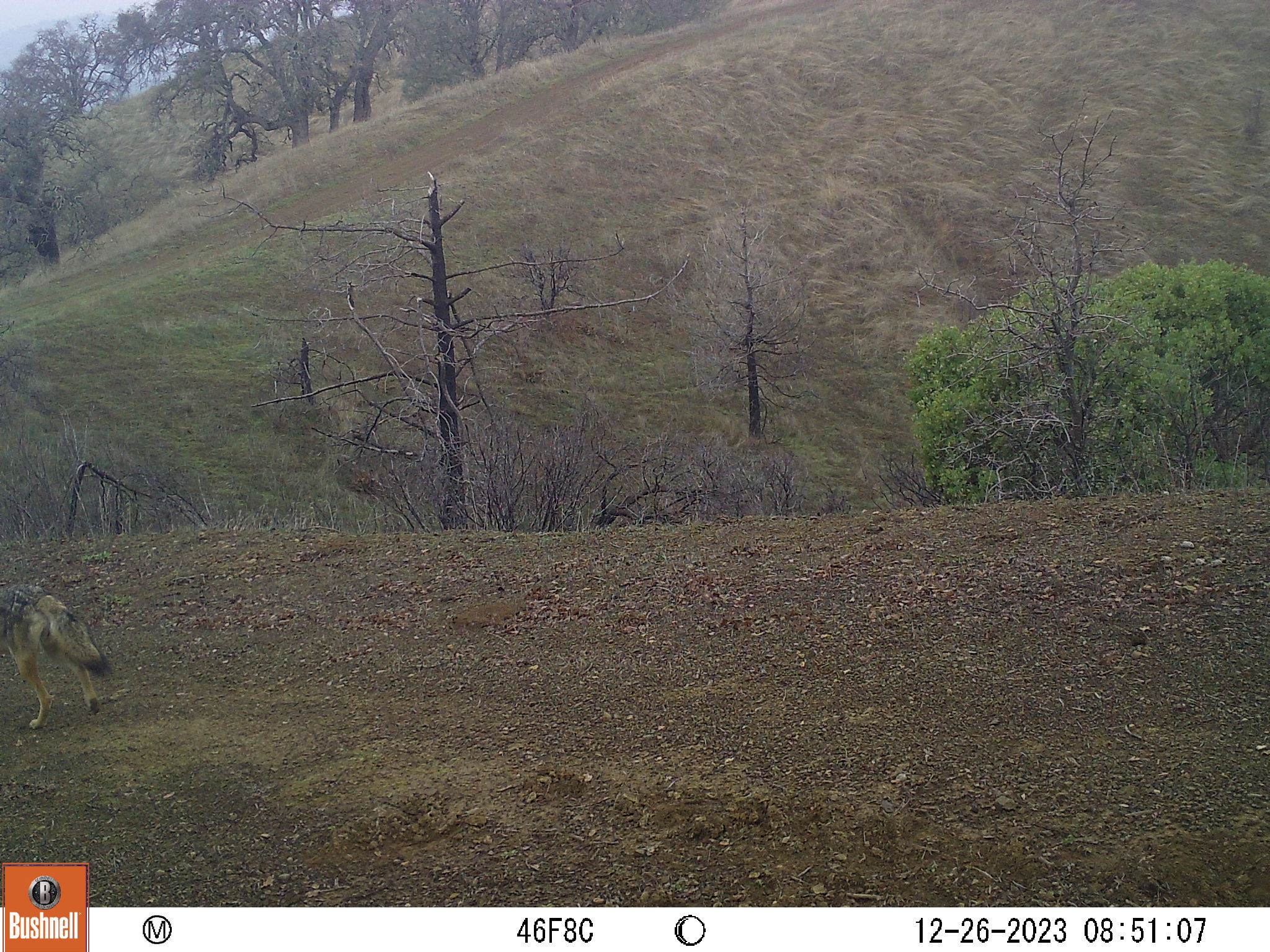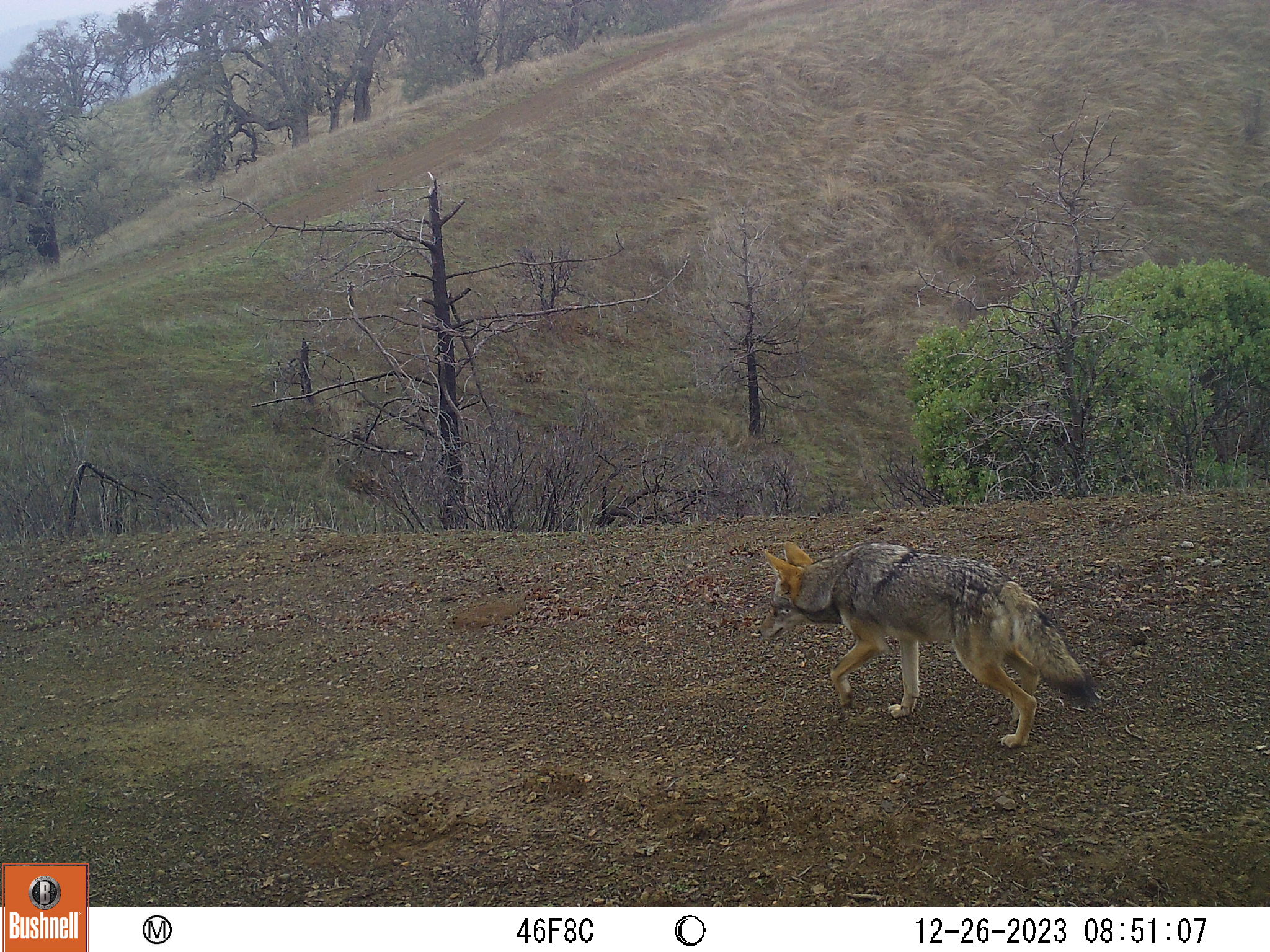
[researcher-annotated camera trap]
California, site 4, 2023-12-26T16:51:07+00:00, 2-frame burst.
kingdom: Animalia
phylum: Chordata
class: Mammalia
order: Carnivora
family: Canidae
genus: Canis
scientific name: Canis latrans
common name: coyote